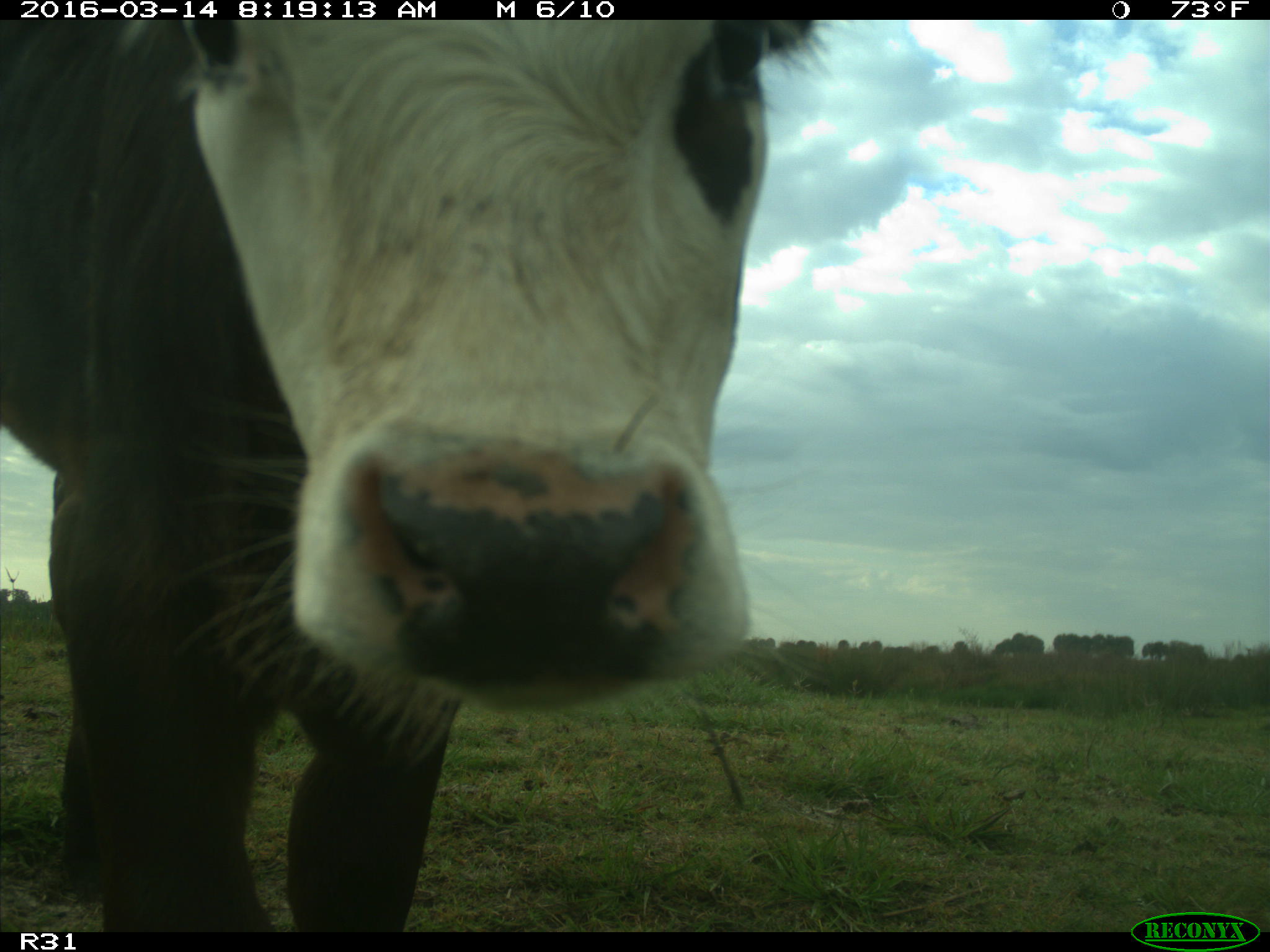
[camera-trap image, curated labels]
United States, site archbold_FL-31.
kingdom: Animalia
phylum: Chordata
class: Mammalia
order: Artiodactyla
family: Bovidae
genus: Bos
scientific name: Bos taurus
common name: domestic cow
Bos taurus (domestic cow).